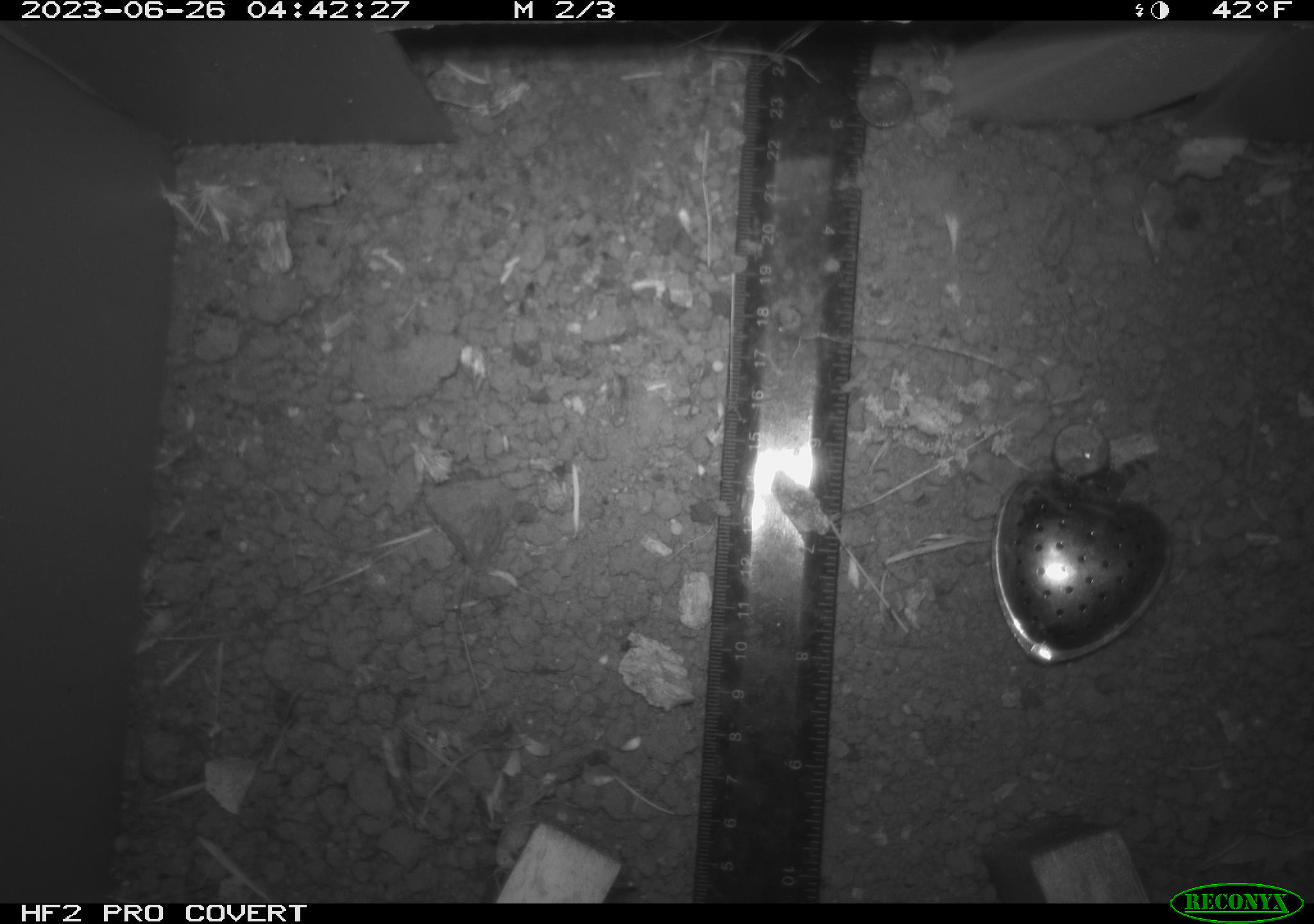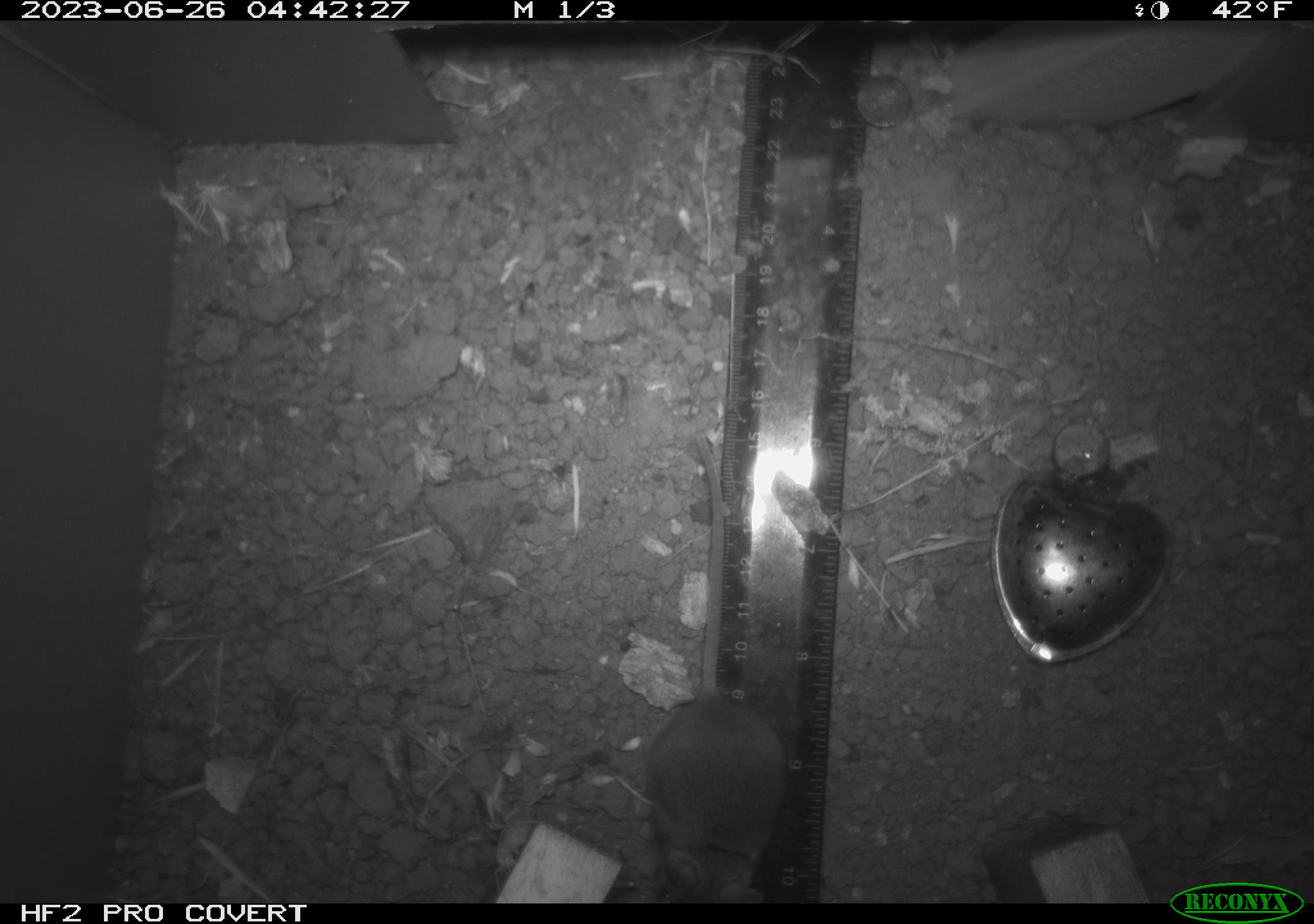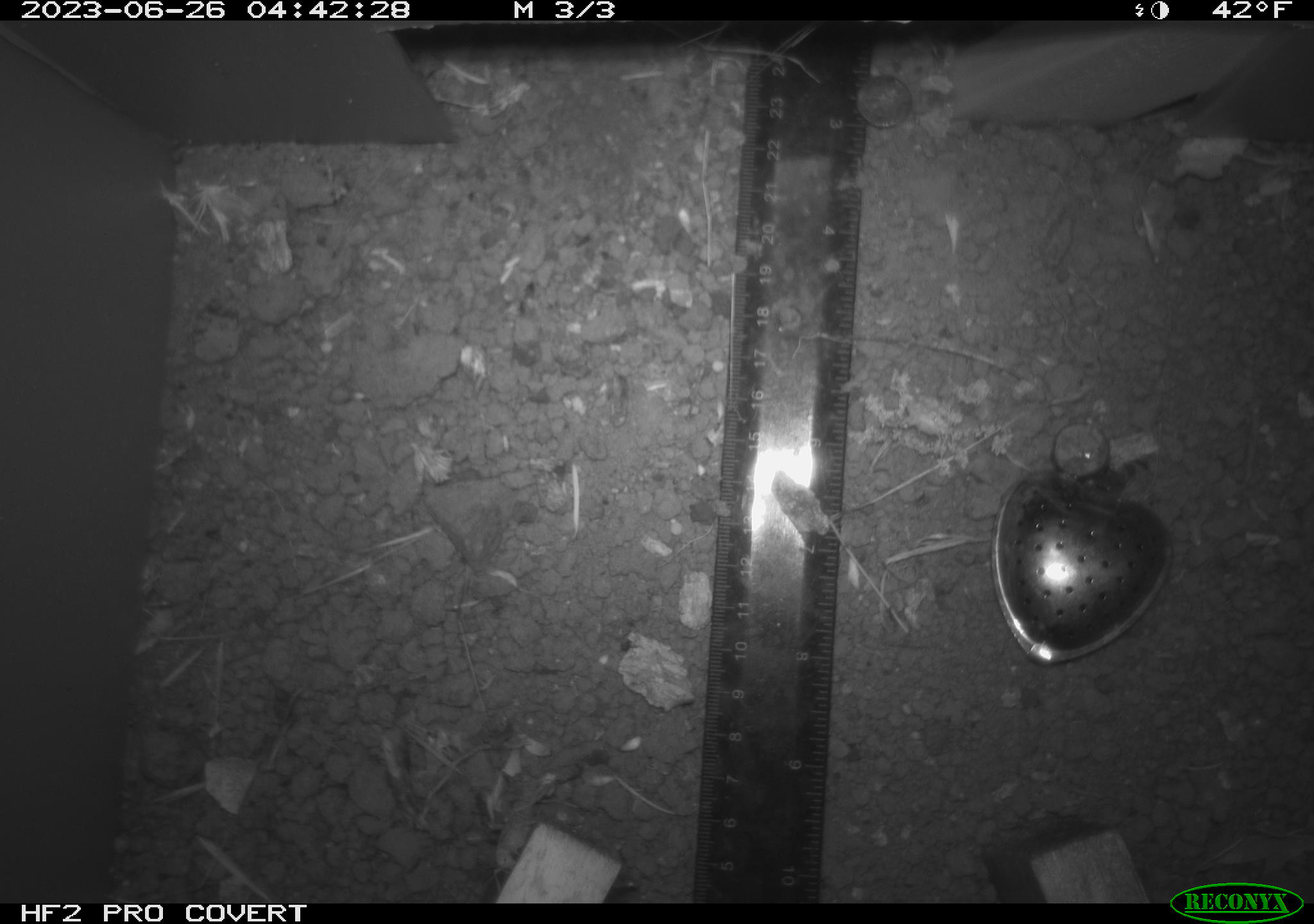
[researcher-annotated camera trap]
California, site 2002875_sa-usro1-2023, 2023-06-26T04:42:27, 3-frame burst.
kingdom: Animalia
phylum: Chordata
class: Mammalia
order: Rodentia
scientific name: Rodentia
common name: mouse species